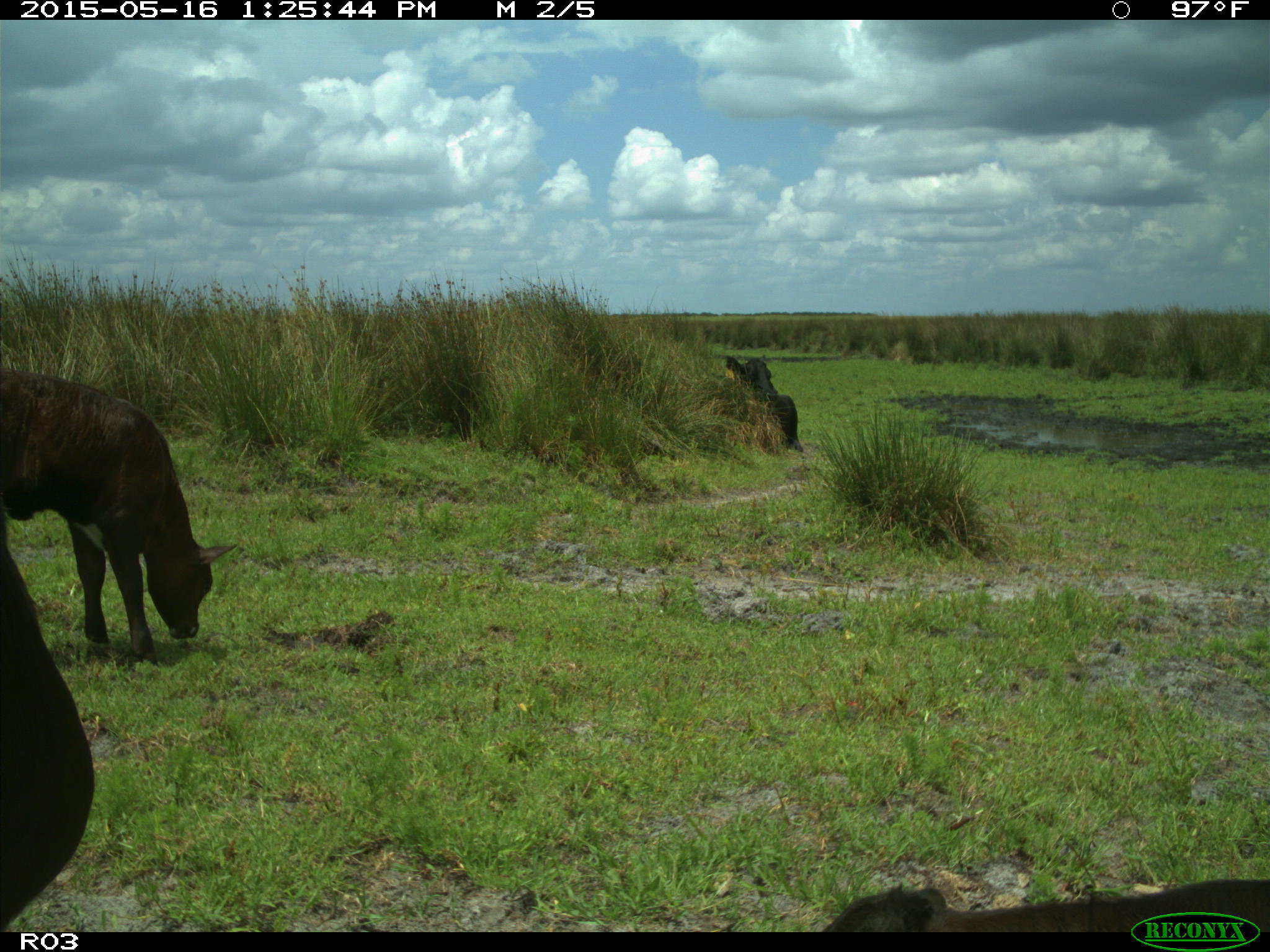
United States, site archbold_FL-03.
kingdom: Animalia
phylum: Chordata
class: Mammalia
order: Artiodactyla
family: Bovidae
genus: Bos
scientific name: Bos taurus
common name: domestic cow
Bos taurus (domestic cow).